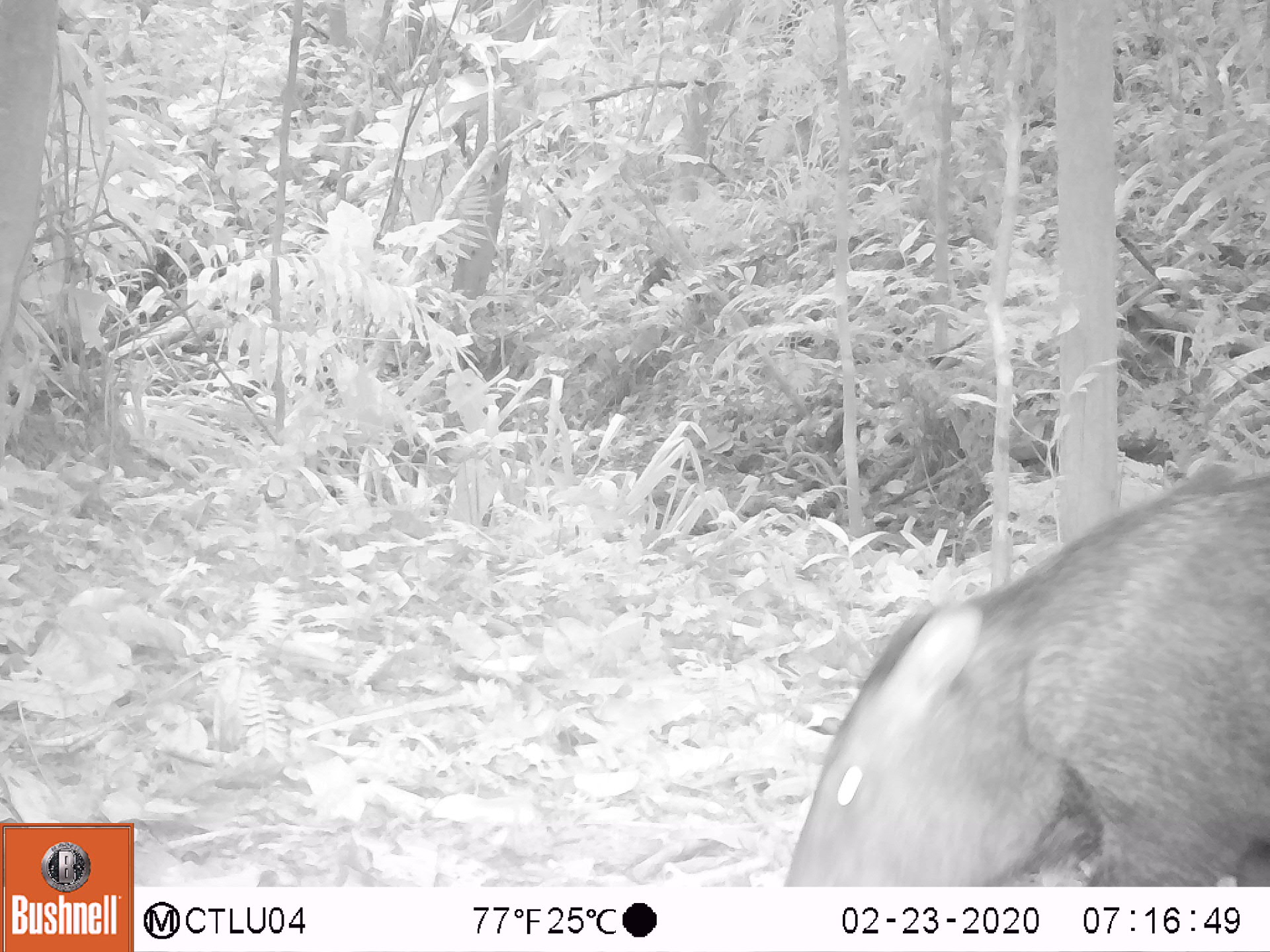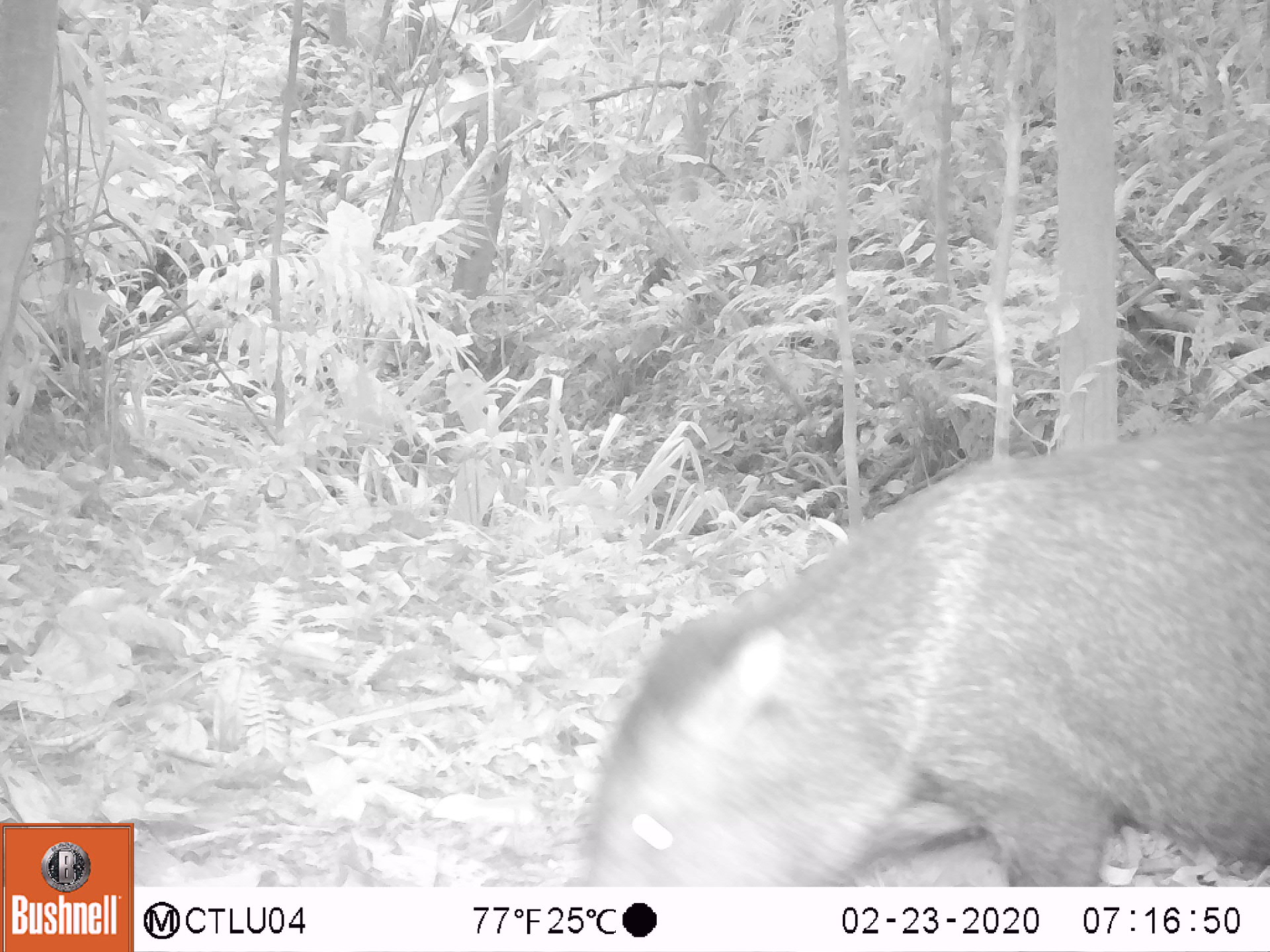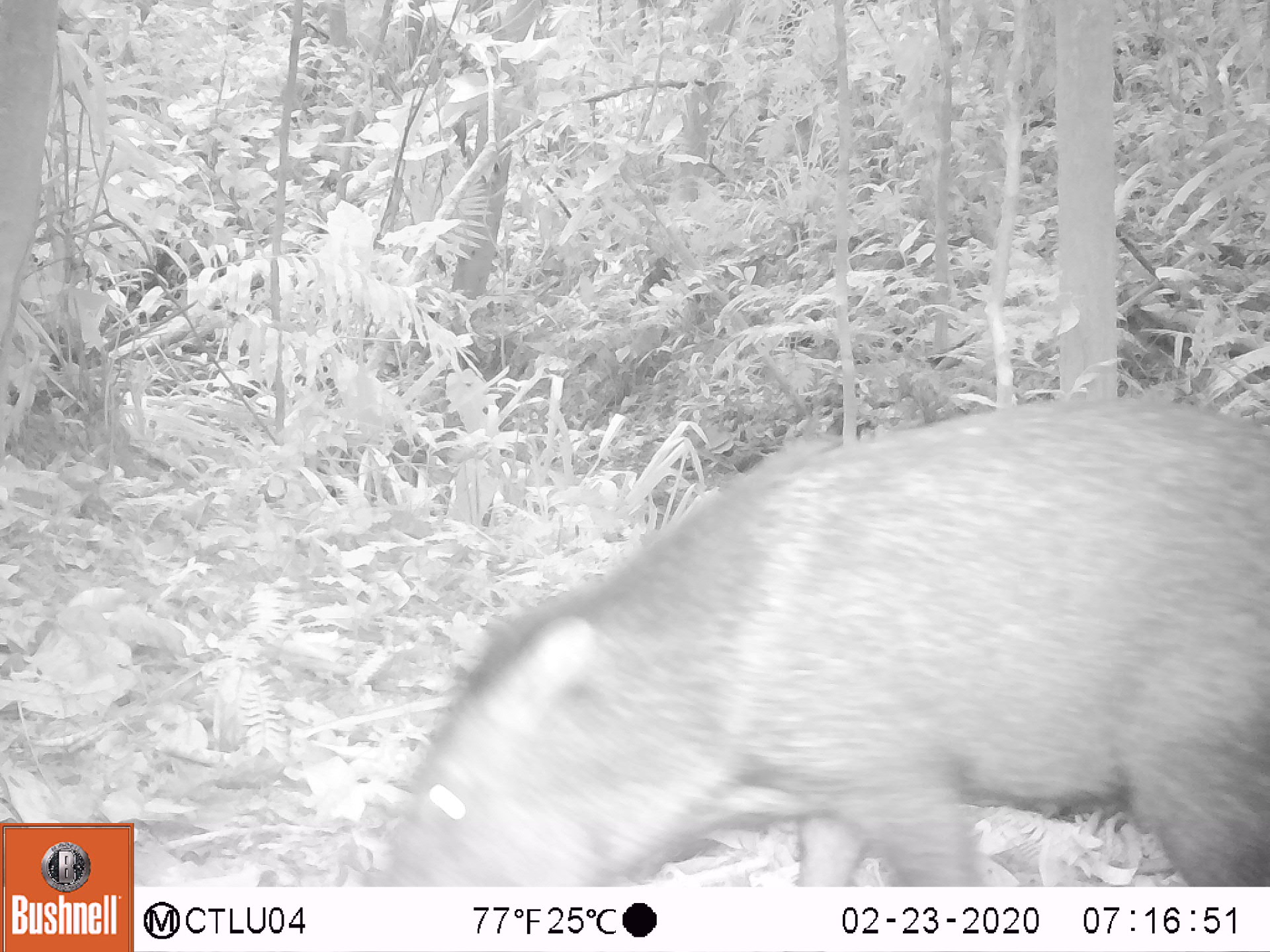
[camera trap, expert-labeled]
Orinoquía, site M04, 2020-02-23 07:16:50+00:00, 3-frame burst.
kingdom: Animalia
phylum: Chordata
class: Mammalia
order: Artiodactyla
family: Tayassuidae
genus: Pecari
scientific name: Pecari tajacu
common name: collared peccary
Collared peccary (Pecari tajacu).